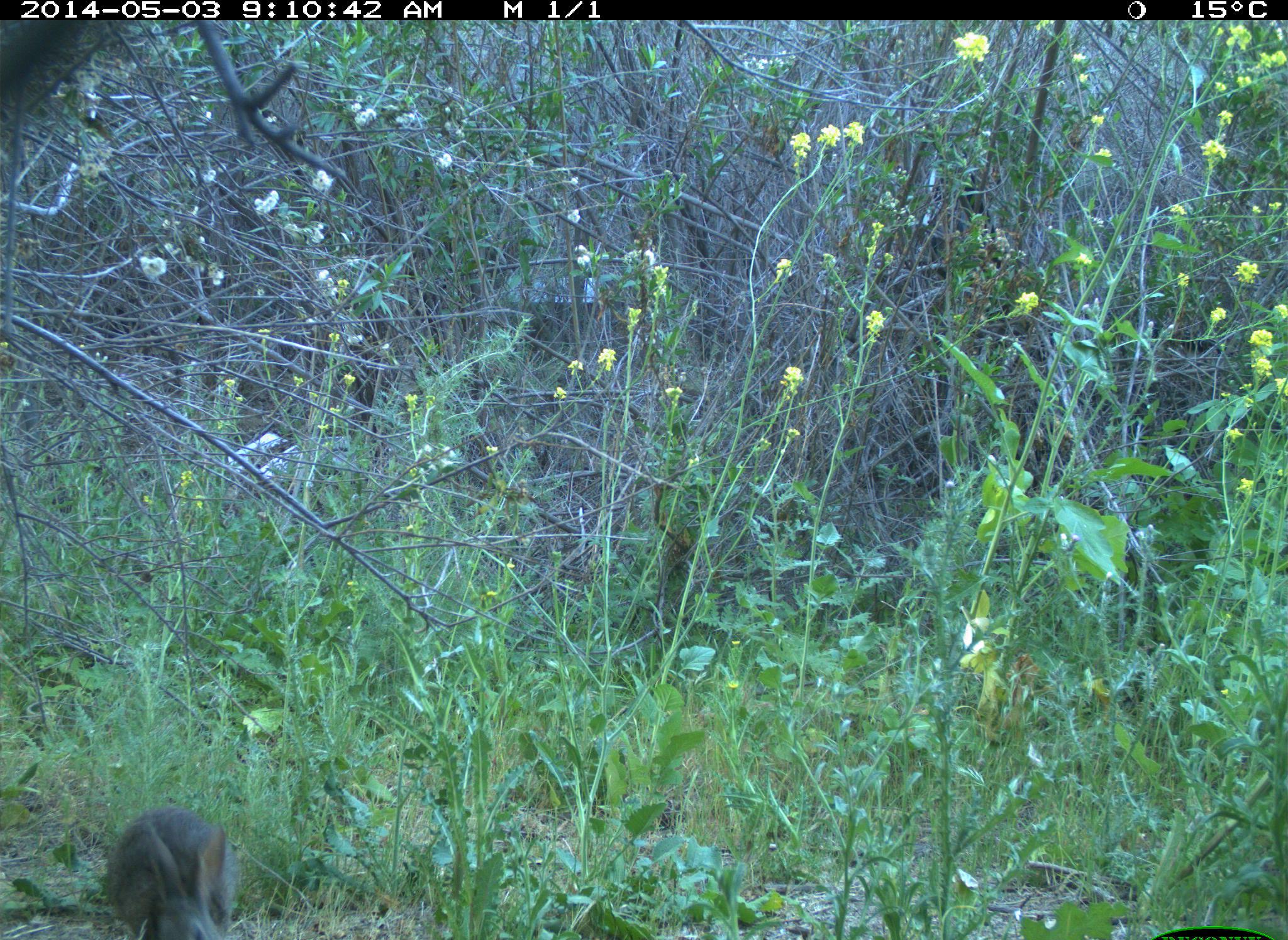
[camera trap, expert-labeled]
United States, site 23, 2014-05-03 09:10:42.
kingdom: Animalia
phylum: Chordata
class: Mammalia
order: Lagomorpha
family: Leporidae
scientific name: Leporidae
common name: rabbits and hares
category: rabbit